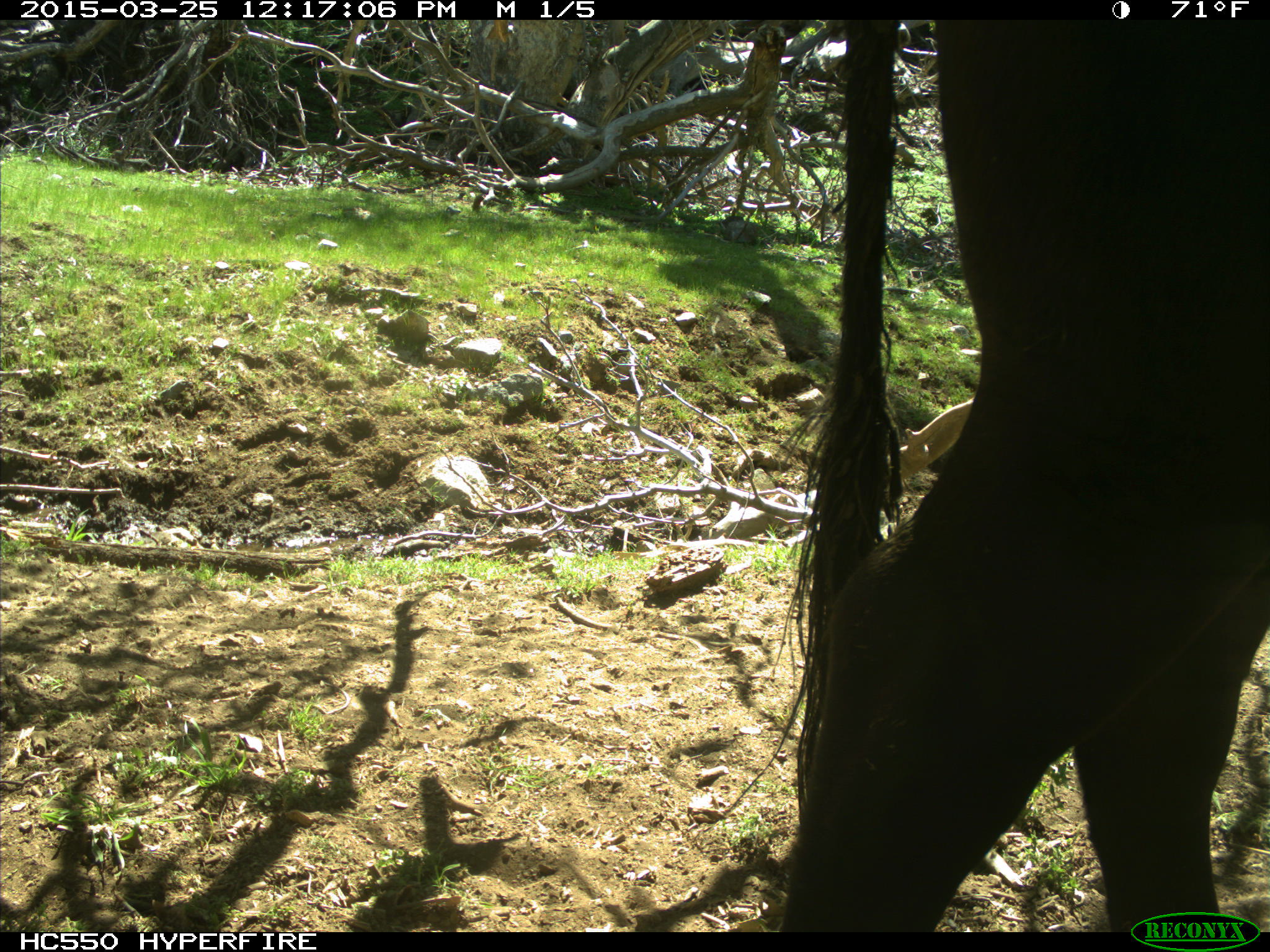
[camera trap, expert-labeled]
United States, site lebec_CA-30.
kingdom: Animalia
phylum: Chordata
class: Mammalia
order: Artiodactyla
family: Bovidae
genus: Bos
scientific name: Bos taurus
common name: domestic cow